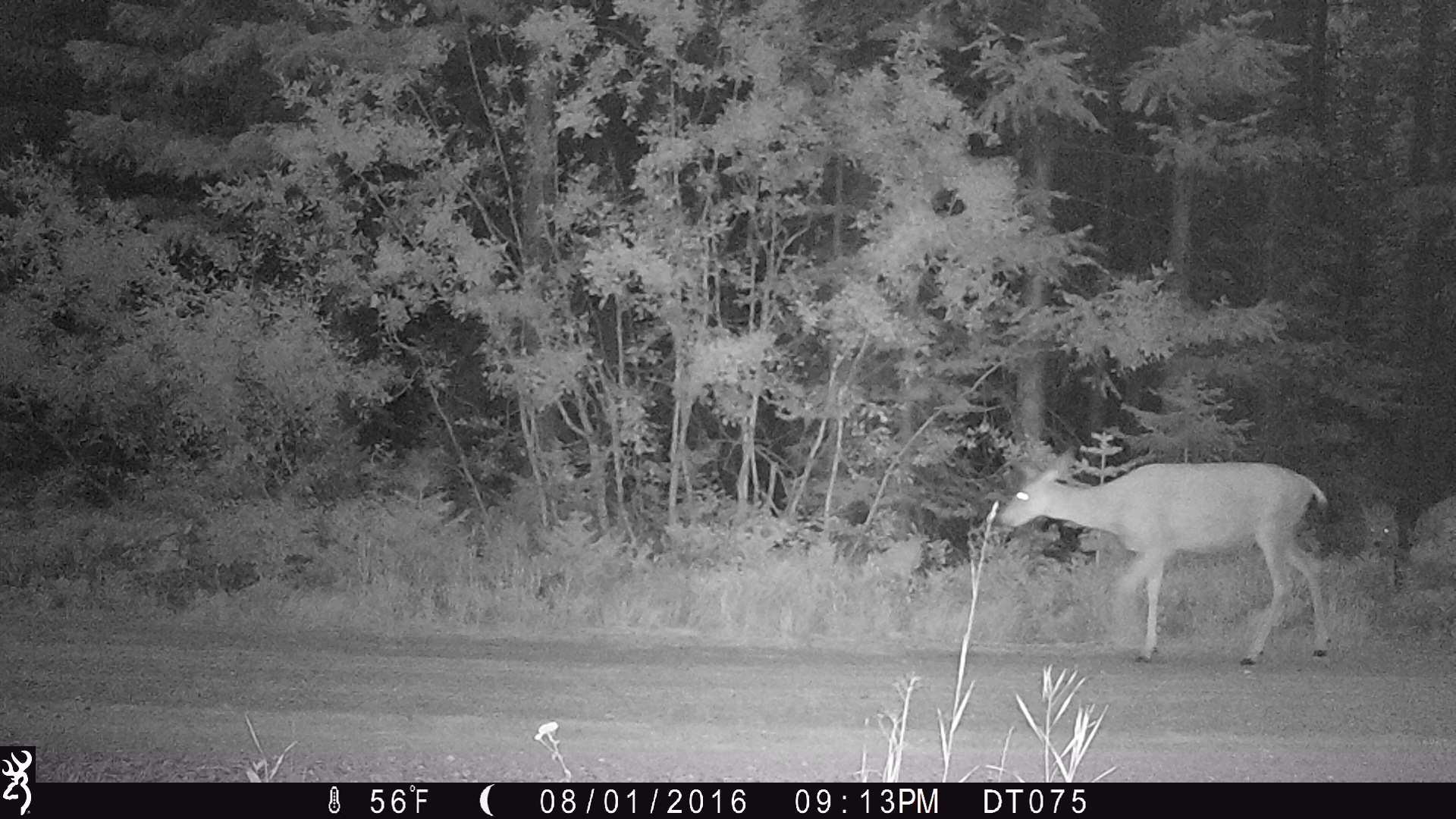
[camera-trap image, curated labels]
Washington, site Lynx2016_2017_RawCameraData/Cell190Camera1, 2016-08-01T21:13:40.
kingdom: Animalia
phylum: Chordata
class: Mammalia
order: Artiodactyla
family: Cervidae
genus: Odocoileus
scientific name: Odocoileus hemionus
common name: mule deer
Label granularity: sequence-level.